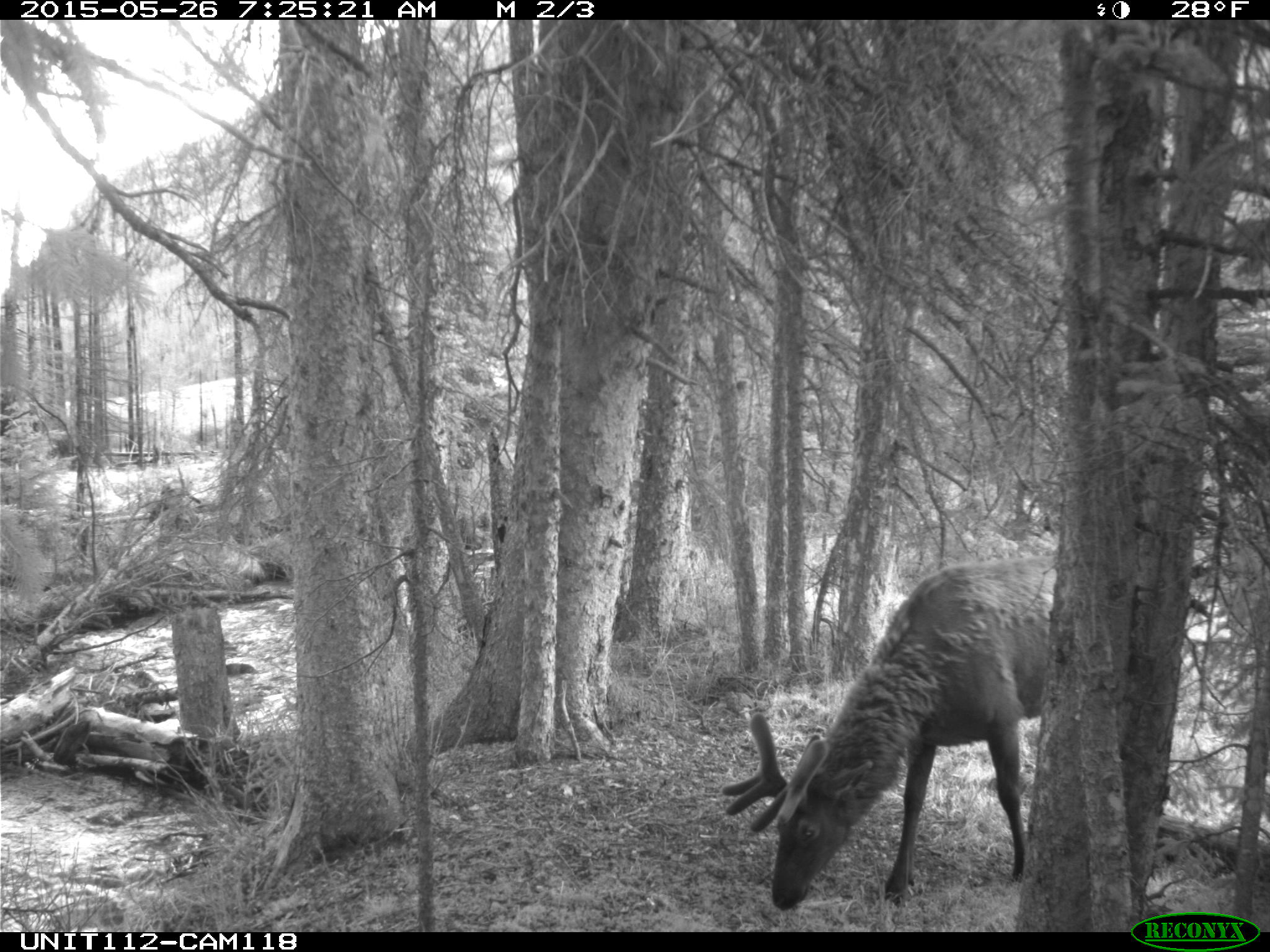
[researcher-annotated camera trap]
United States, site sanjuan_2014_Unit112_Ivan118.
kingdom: Animalia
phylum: Chordata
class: Mammalia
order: Artiodactyla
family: Cervidae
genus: Cervus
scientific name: Cervus elaphus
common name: red deer